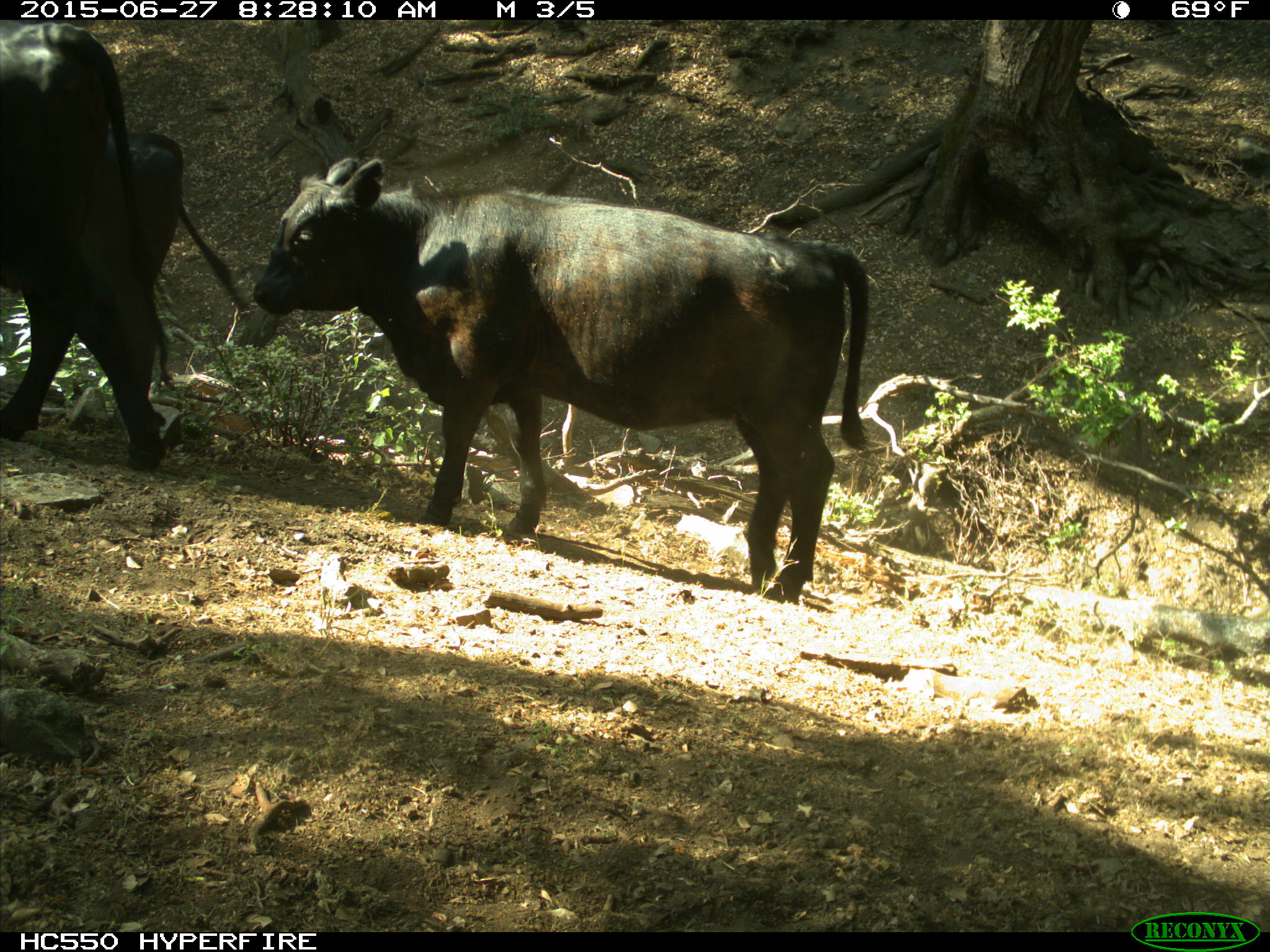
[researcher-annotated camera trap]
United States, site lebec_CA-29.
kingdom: Animalia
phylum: Chordata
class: Mammalia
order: Artiodactyla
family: Bovidae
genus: Bos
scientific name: Bos taurus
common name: domestic cow